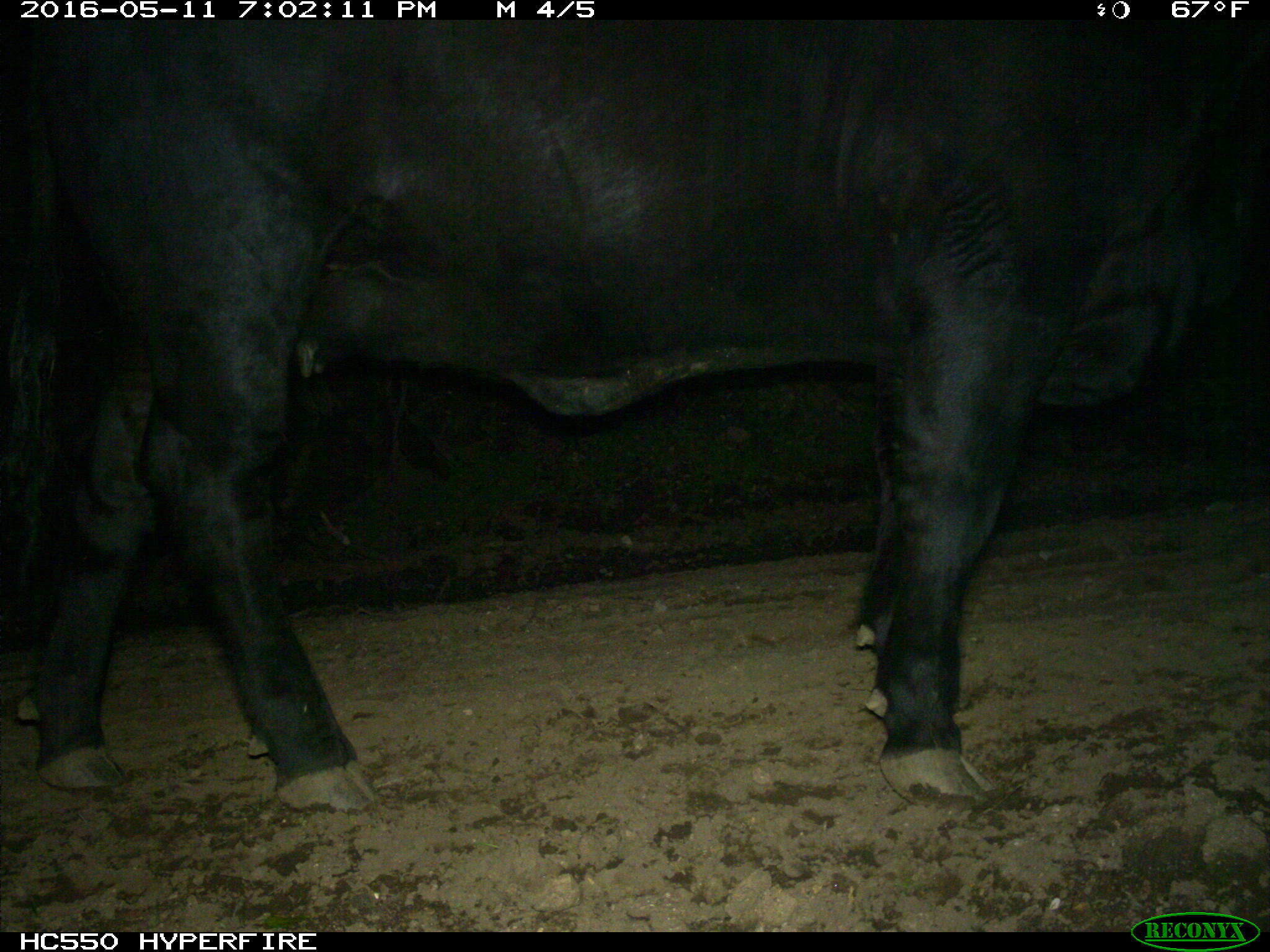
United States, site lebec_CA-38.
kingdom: Animalia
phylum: Chordata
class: Mammalia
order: Artiodactyla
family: Bovidae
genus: Bos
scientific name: Bos taurus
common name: domestic cow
Bos taurus (domestic cow).